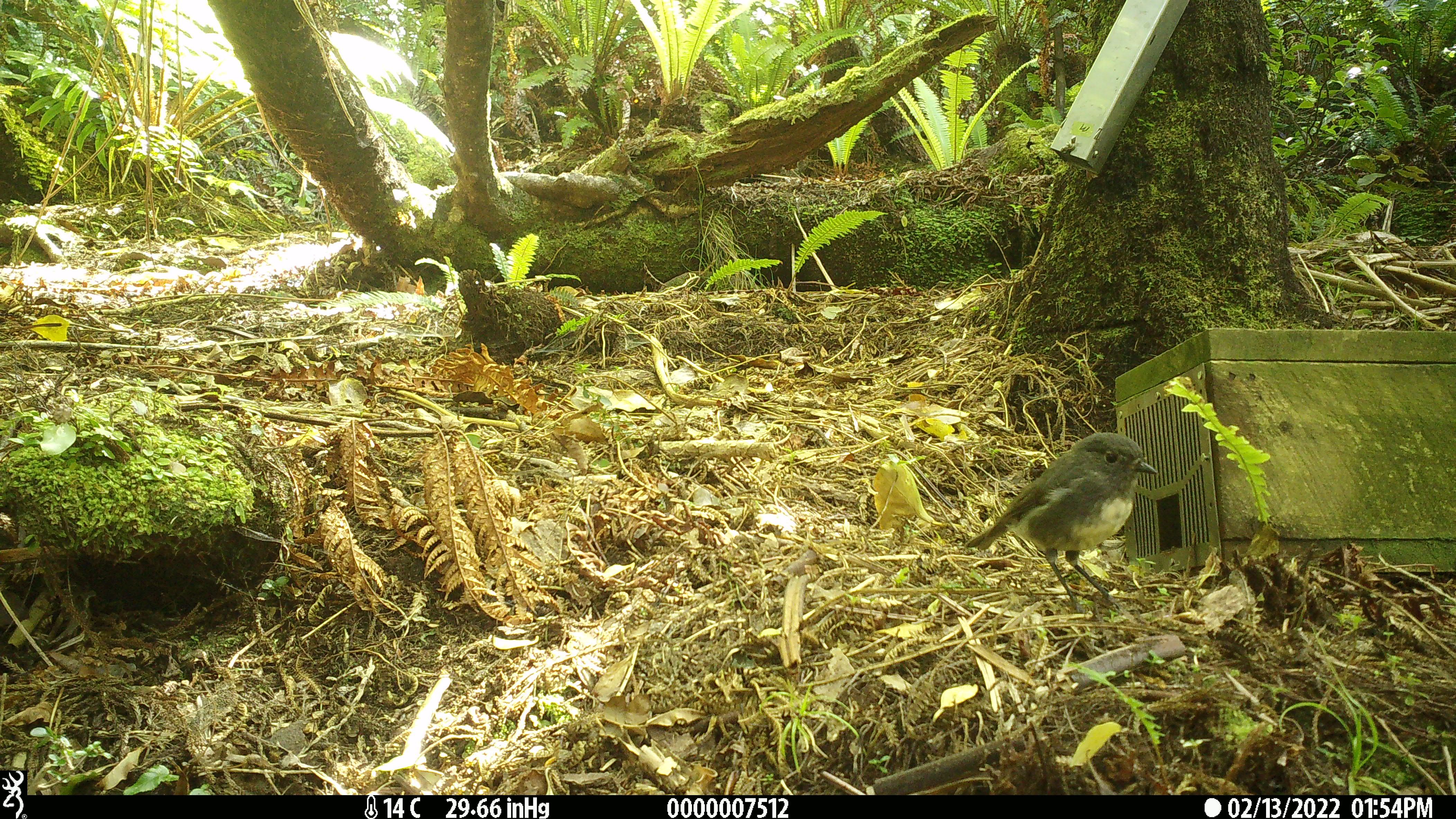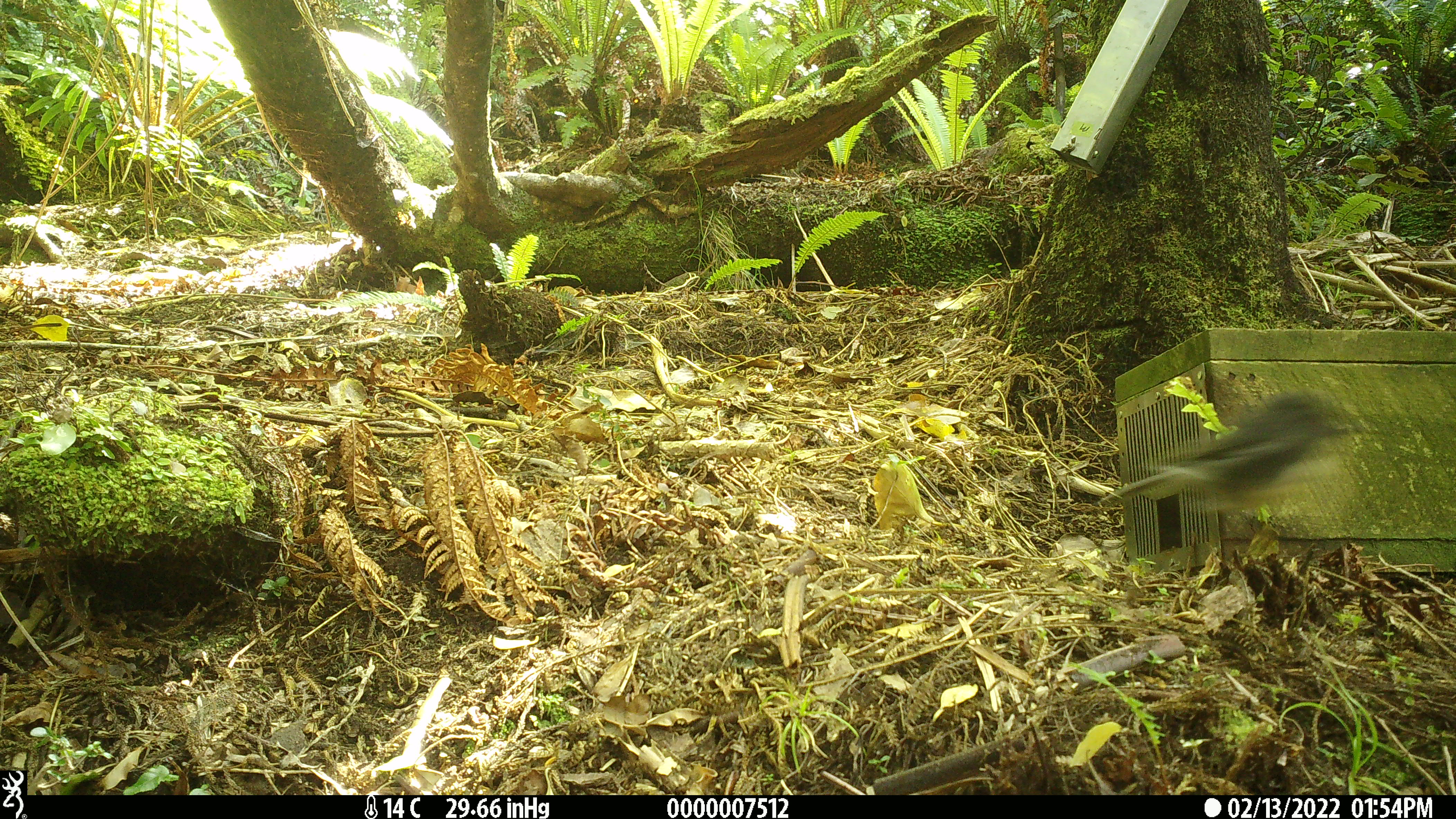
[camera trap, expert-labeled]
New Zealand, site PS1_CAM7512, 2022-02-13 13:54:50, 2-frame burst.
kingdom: Animalia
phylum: Chordata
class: Aves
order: Passeriformes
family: Petroicidae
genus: Petroica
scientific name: Petroica australis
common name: new zealand robin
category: robin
Robin (new zealand robin) (Petroica australis).